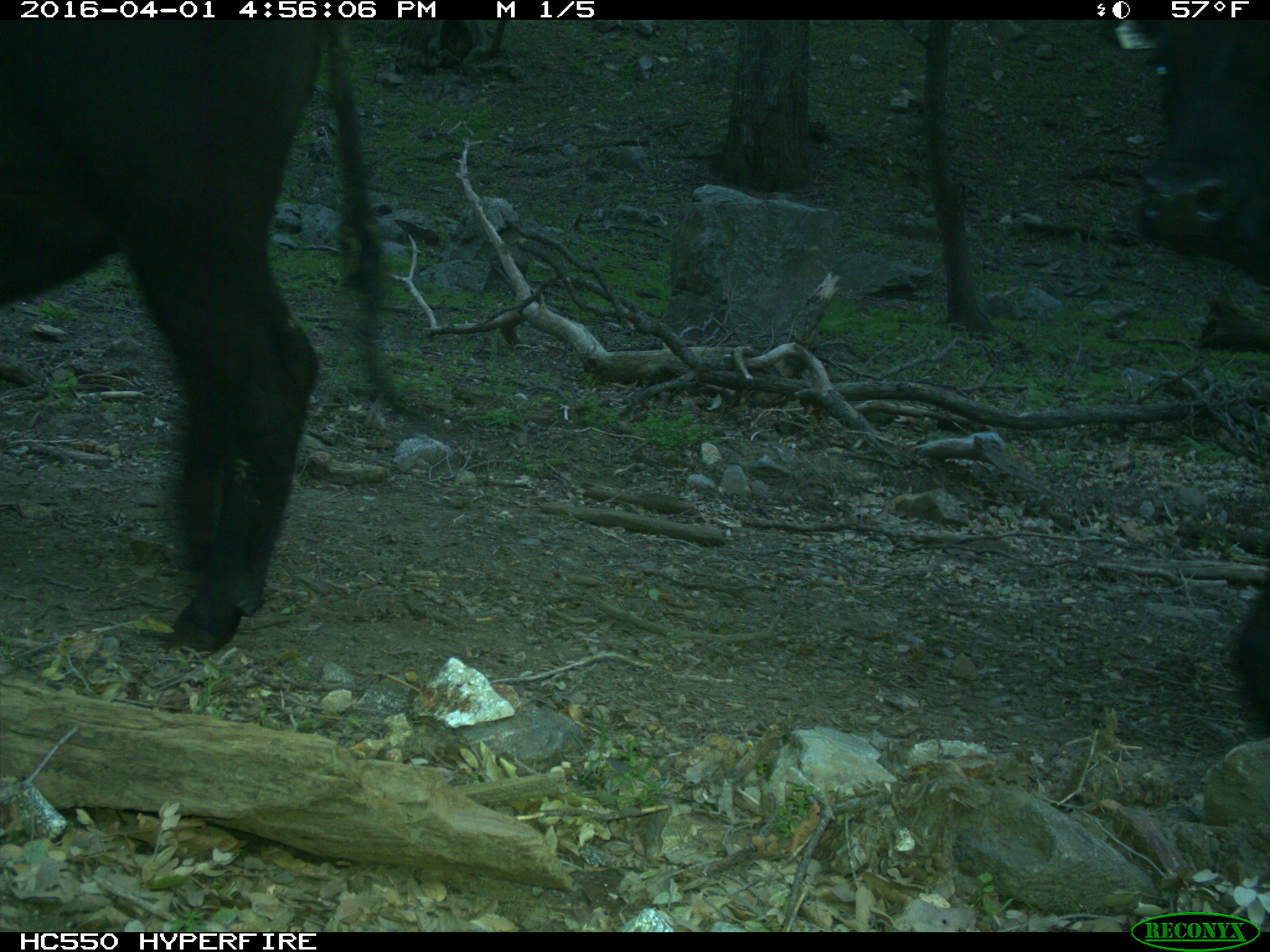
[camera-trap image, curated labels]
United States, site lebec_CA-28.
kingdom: Animalia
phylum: Chordata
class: Mammalia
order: Artiodactyla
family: Bovidae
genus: Bos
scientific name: Bos taurus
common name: domestic cow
Bos taurus (domestic cow).